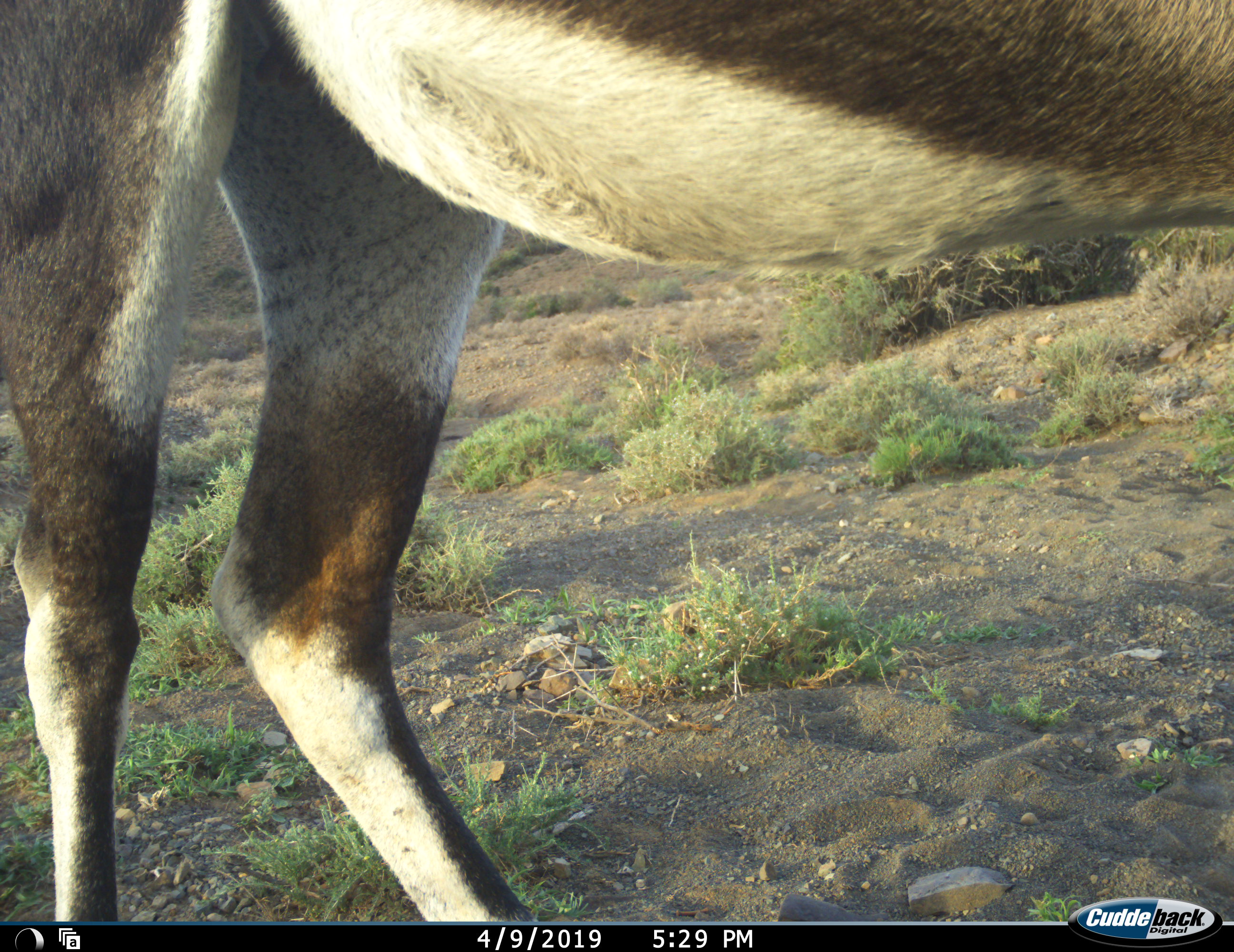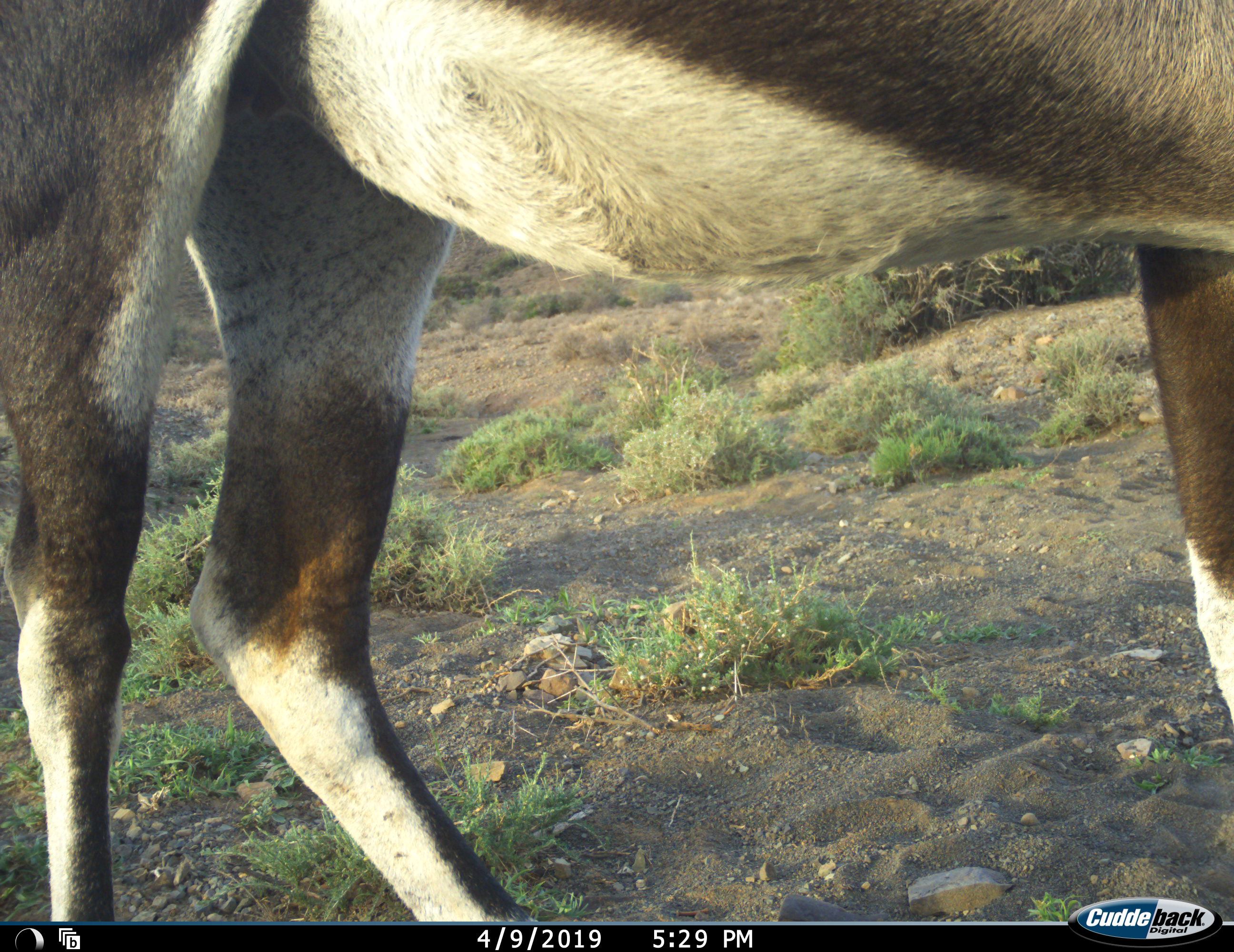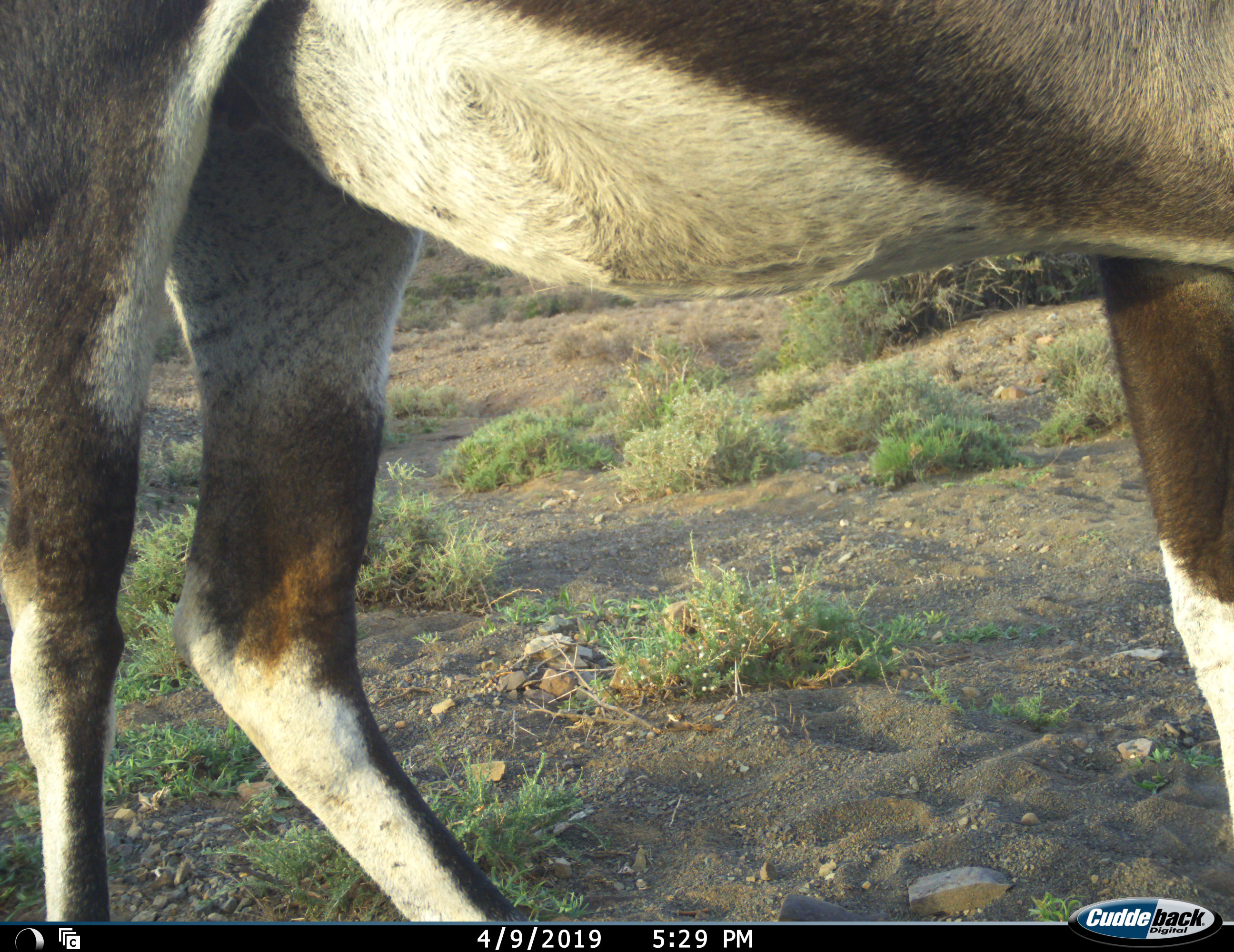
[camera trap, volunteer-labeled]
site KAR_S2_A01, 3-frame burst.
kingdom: Animalia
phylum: Chordata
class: Mammalia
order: Artiodactyla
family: Bovidae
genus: Oryx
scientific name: Oryx gazella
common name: gemsbok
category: oryx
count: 1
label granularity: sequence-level